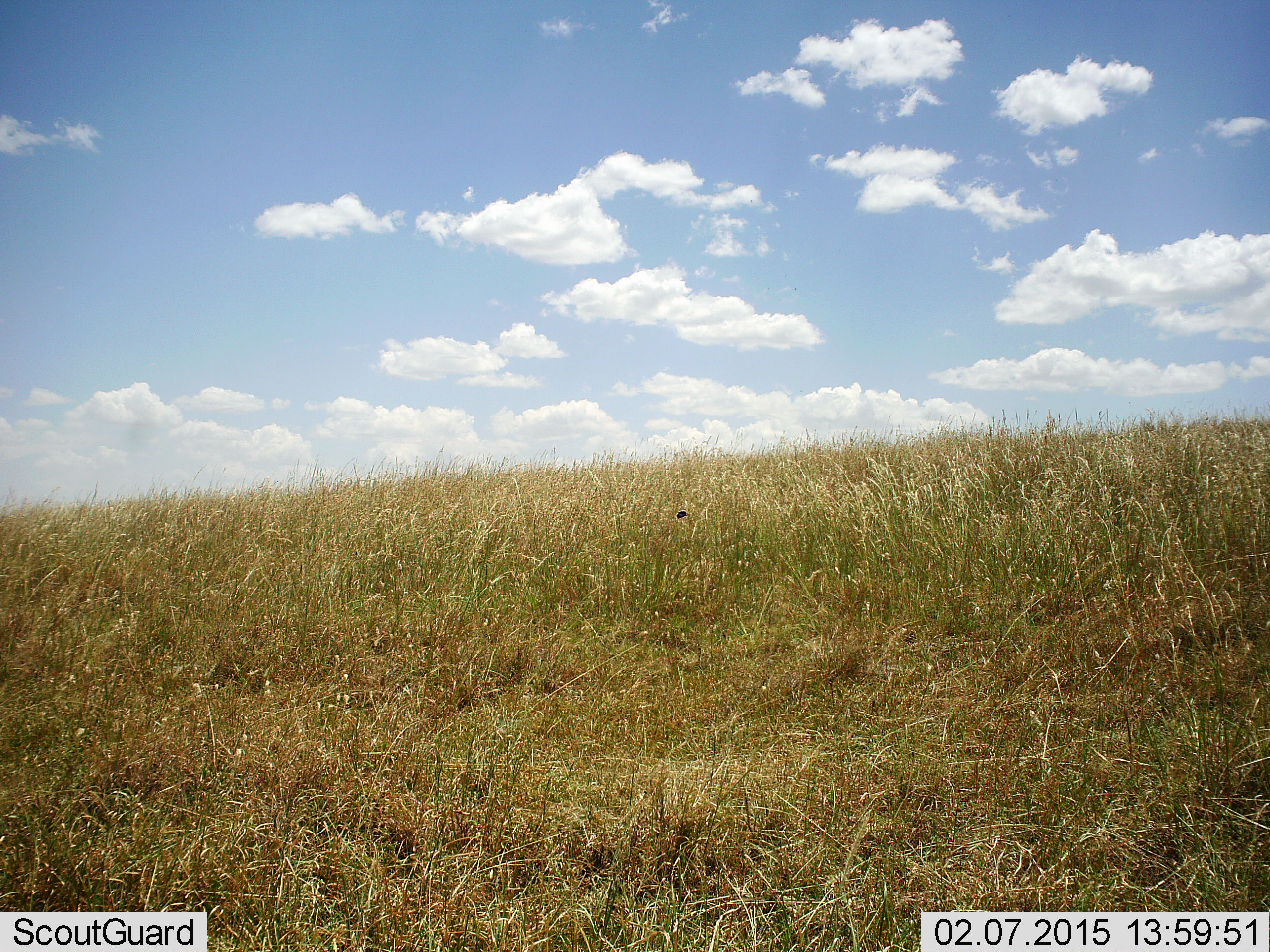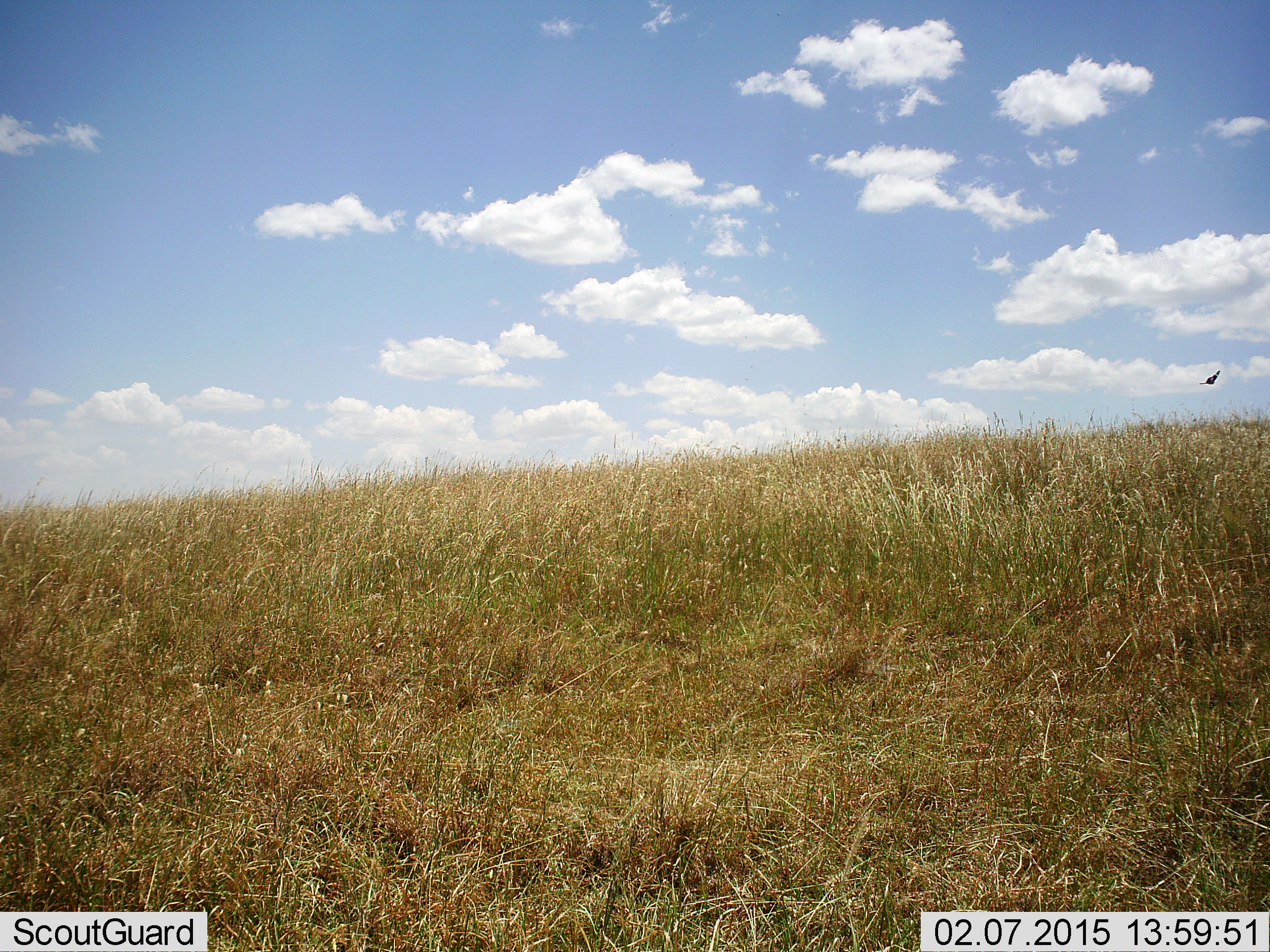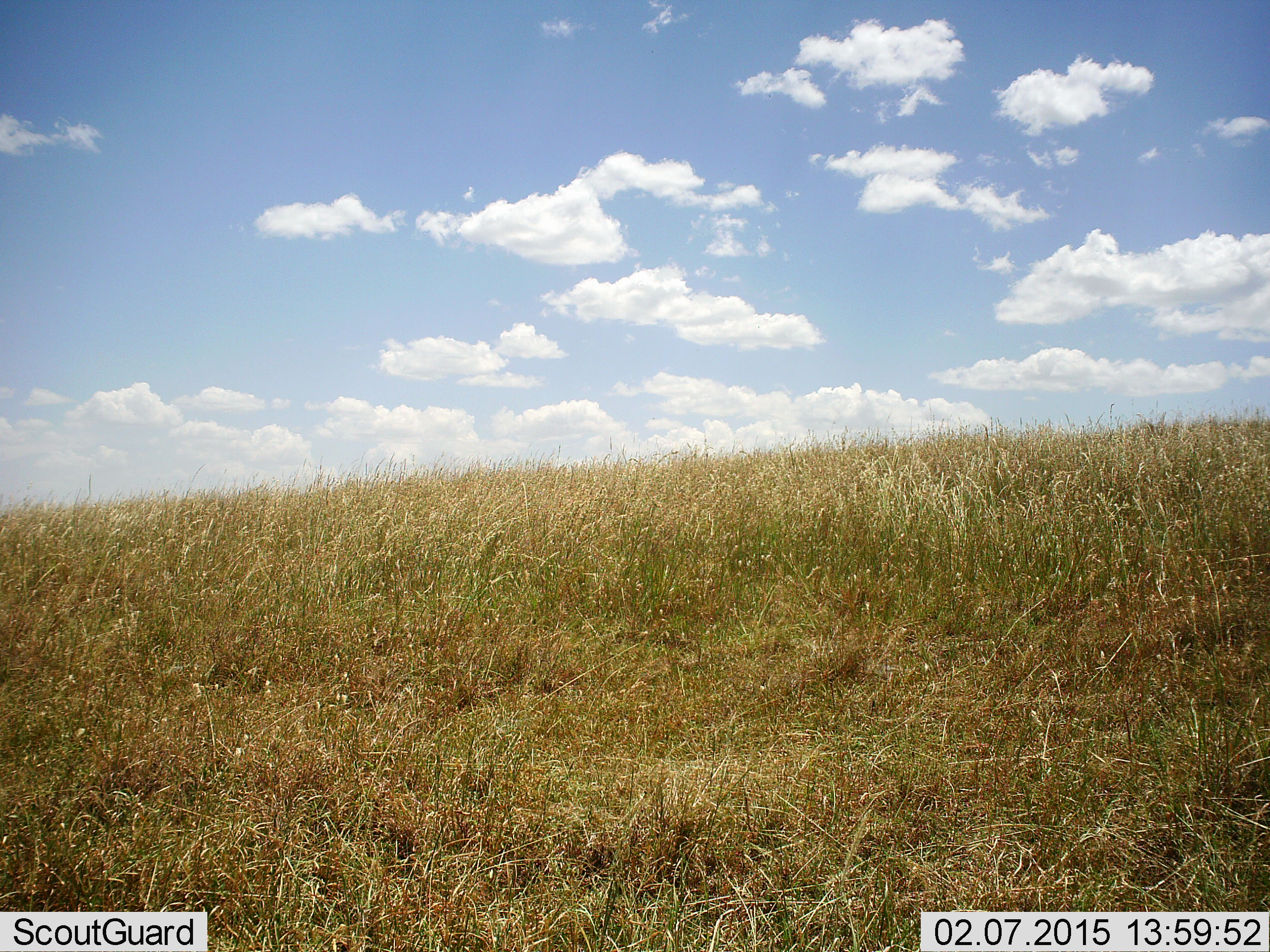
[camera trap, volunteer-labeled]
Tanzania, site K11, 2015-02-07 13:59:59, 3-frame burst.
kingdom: Animalia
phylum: Chordata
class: Aves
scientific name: Aves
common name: bird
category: otherbird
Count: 1.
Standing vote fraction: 0%.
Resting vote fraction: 0%.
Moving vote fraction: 100%.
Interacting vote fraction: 0%.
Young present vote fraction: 0%.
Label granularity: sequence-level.